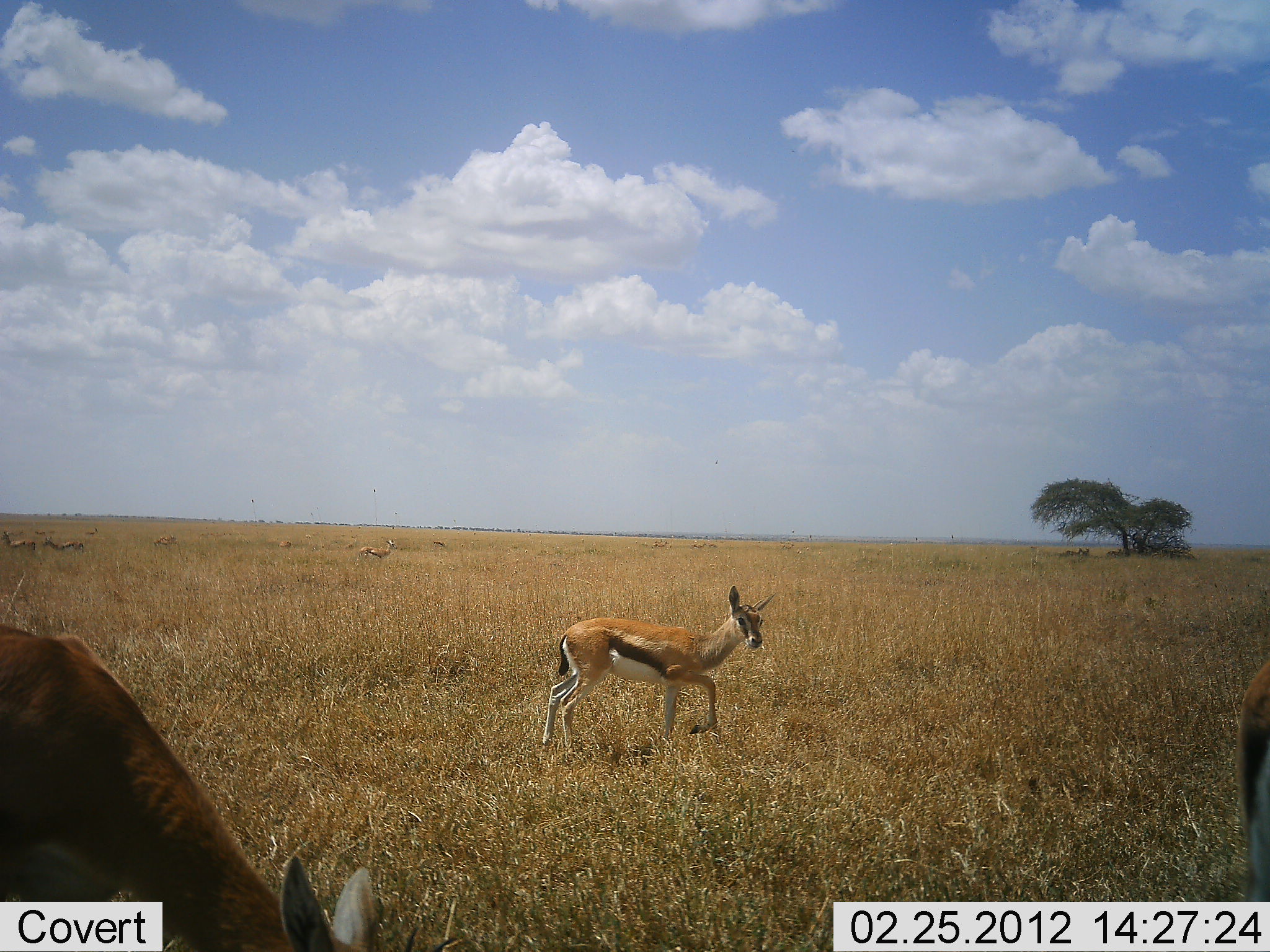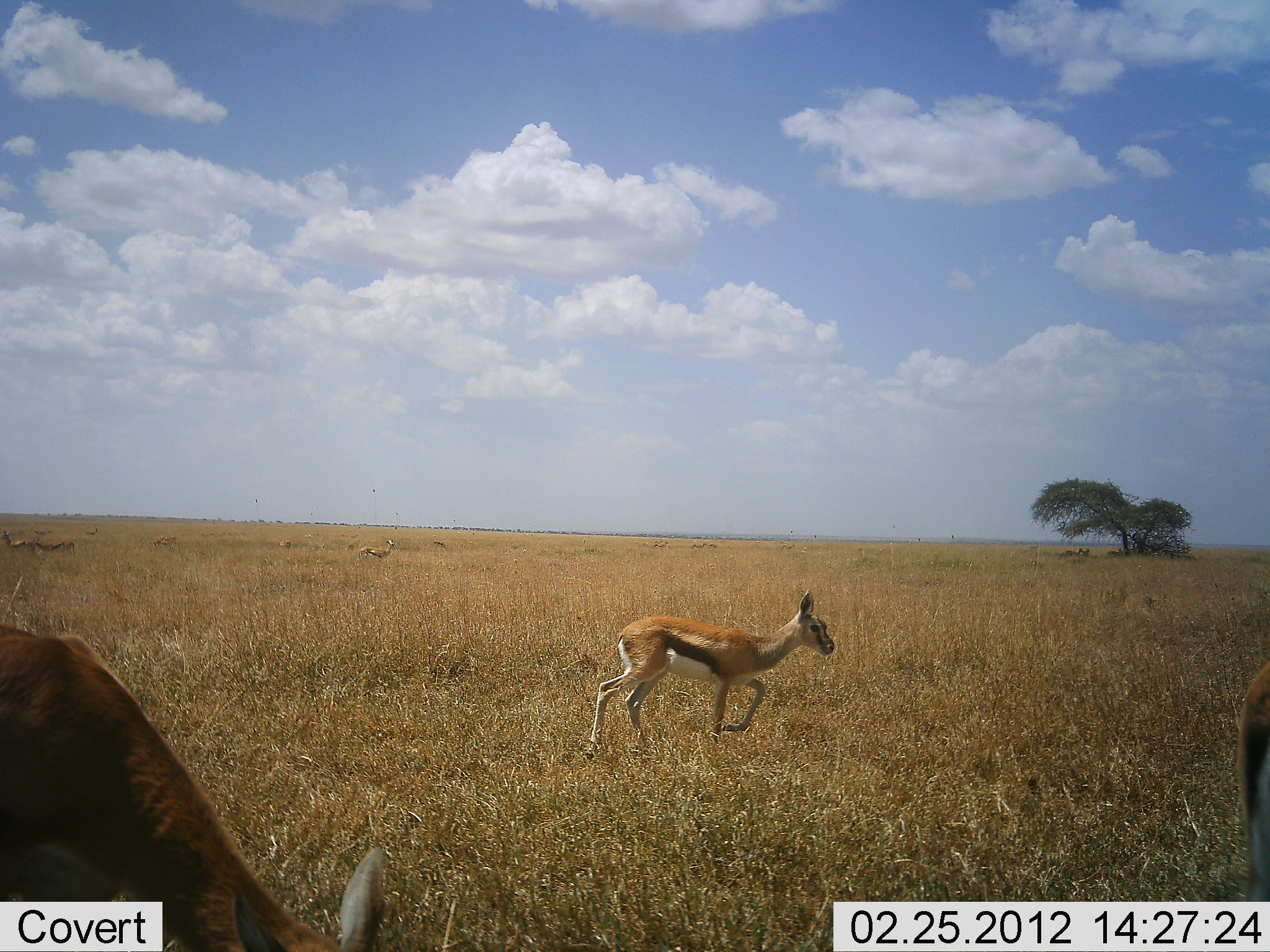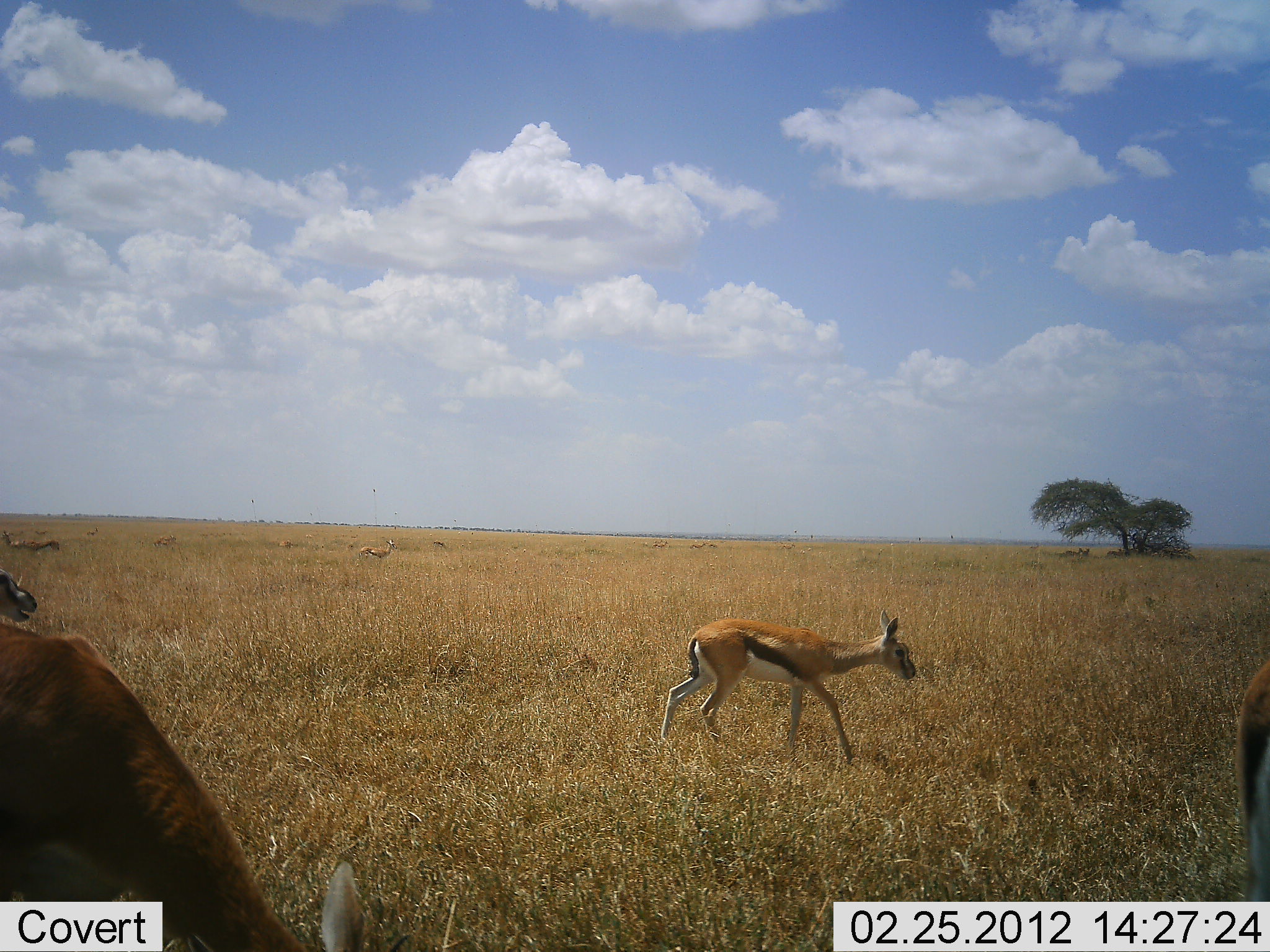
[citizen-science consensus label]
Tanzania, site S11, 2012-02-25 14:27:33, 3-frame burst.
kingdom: Animalia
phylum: Chordata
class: Mammalia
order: Artiodactyla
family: Bovidae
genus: Eudorcas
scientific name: Eudorcas thomsonii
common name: thomson's gazelle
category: gazellethomsons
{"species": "gazellethomsons (thomson's gazelle) (Eudorcas thomsonii)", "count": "4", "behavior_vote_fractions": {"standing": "33%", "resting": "8%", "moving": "100%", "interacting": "4%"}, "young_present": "17%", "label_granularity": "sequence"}